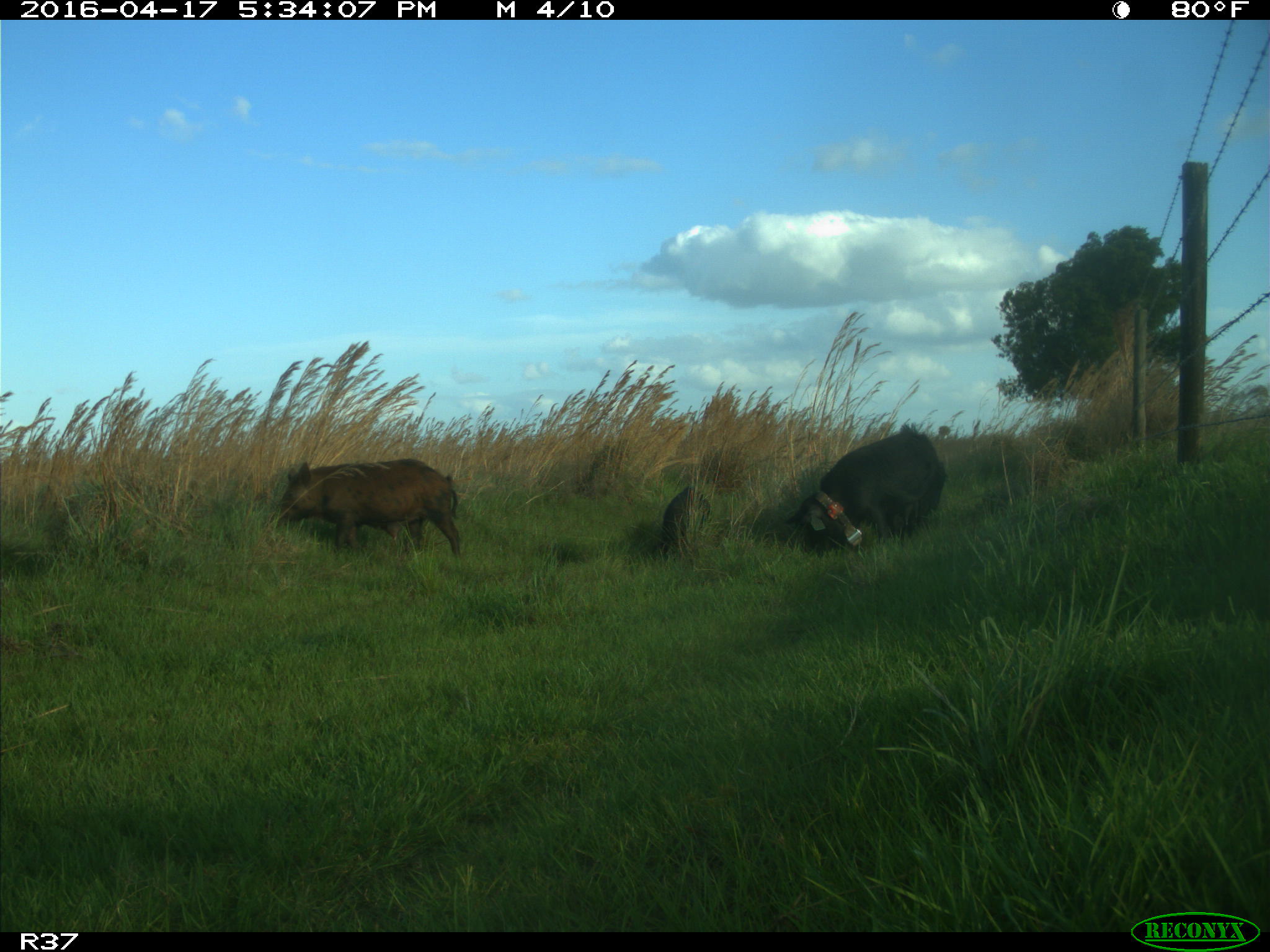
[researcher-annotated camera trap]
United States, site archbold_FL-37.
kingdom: Animalia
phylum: Chordata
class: Mammalia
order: Artiodactyla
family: Suidae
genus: Sus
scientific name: Sus scrofa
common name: wild boar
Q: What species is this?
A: Sus scrofa (wild boar).